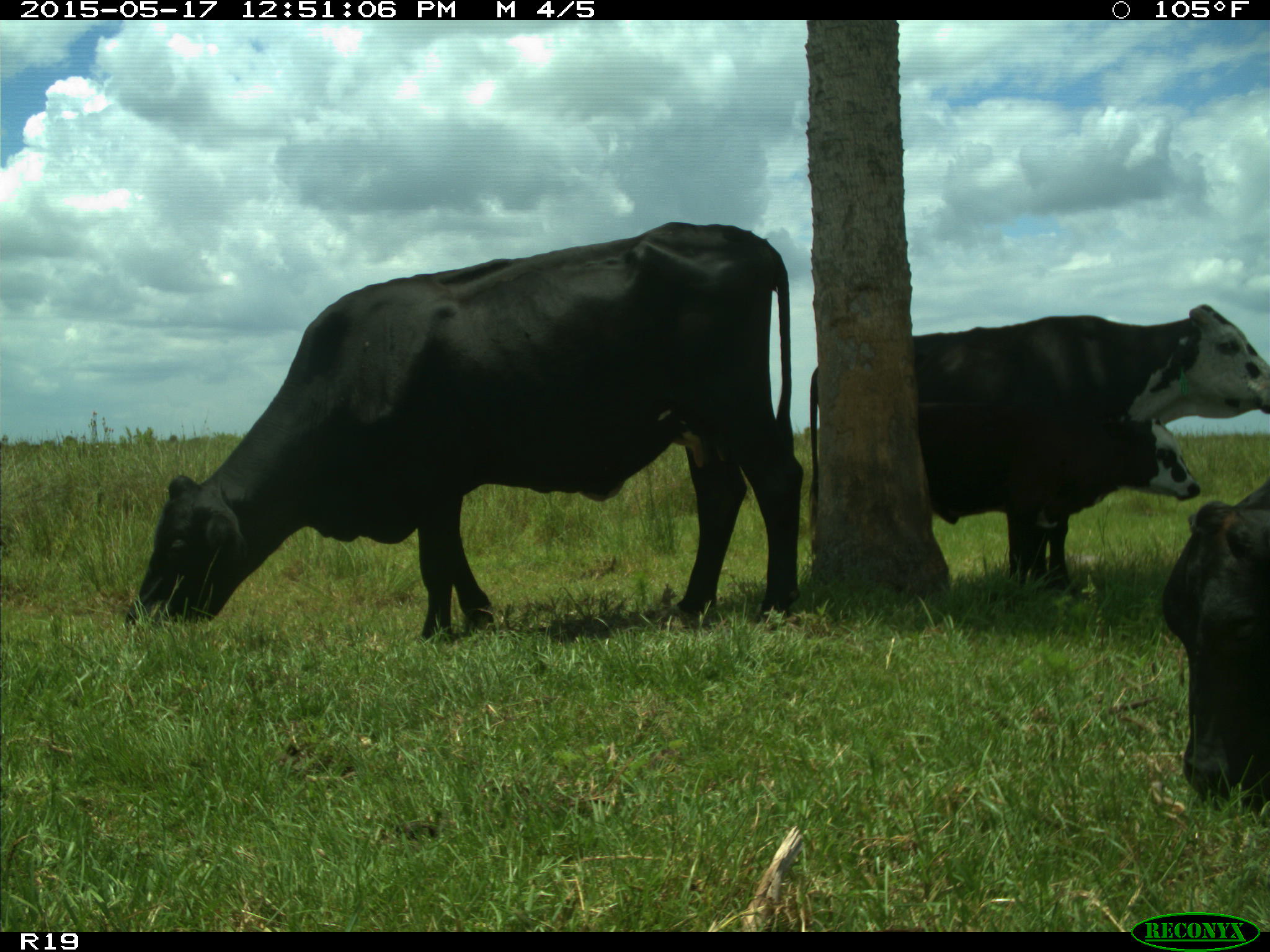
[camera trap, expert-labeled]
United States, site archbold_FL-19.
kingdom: Animalia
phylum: Chordata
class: Mammalia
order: Artiodactyla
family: Bovidae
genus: Bos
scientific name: Bos taurus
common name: domestic cow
Bos taurus (domestic cow).